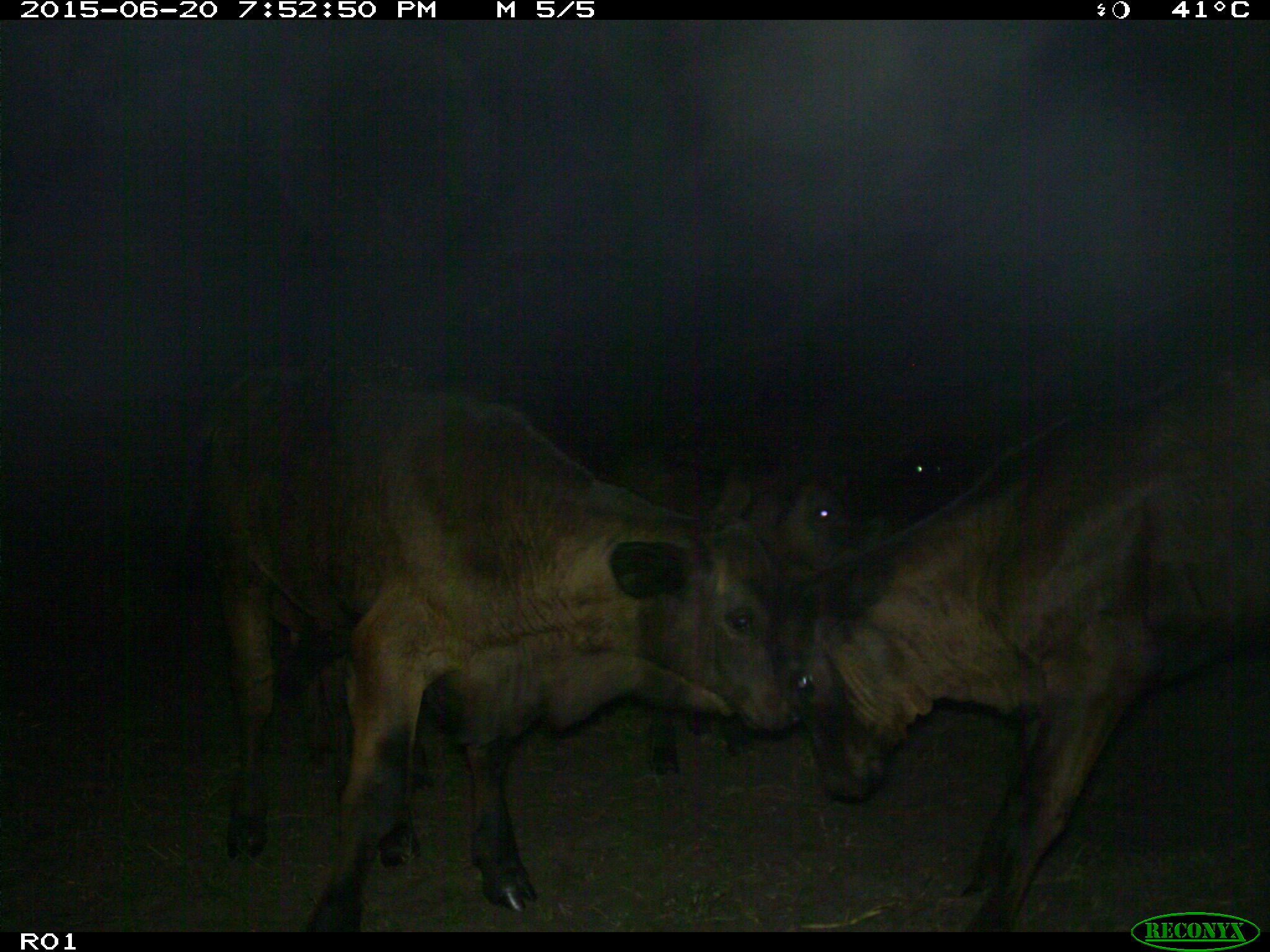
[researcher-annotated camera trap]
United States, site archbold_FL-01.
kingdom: Animalia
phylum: Chordata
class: Mammalia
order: Artiodactyla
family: Bovidae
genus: Bos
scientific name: Bos taurus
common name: domestic cow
Bos taurus (domestic cow).